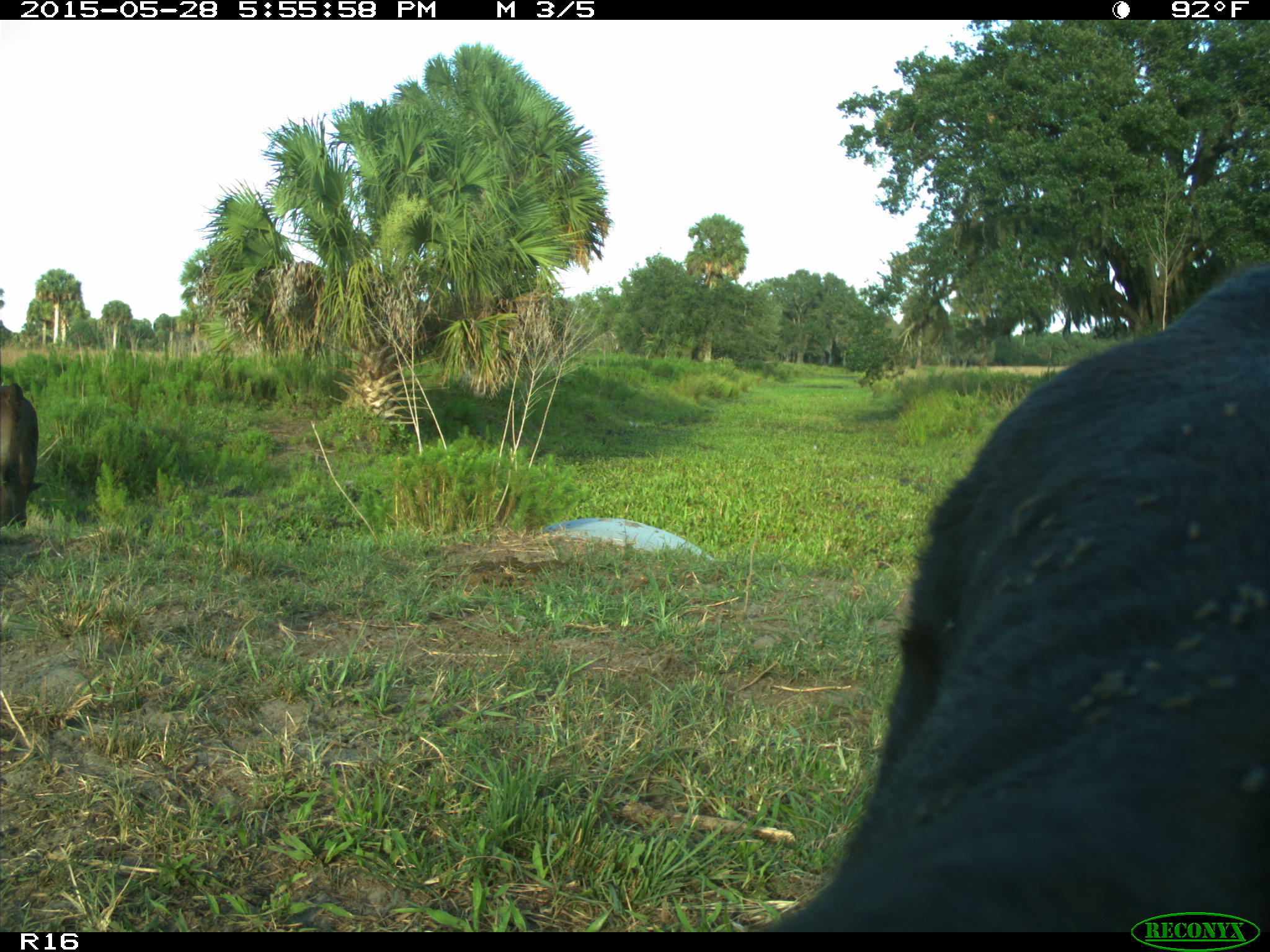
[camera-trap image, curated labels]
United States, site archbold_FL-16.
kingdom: Animalia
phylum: Chordata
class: Mammalia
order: Artiodactyla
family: Bovidae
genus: Bos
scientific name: Bos taurus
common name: domestic cow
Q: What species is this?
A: Bos taurus (domestic cow).